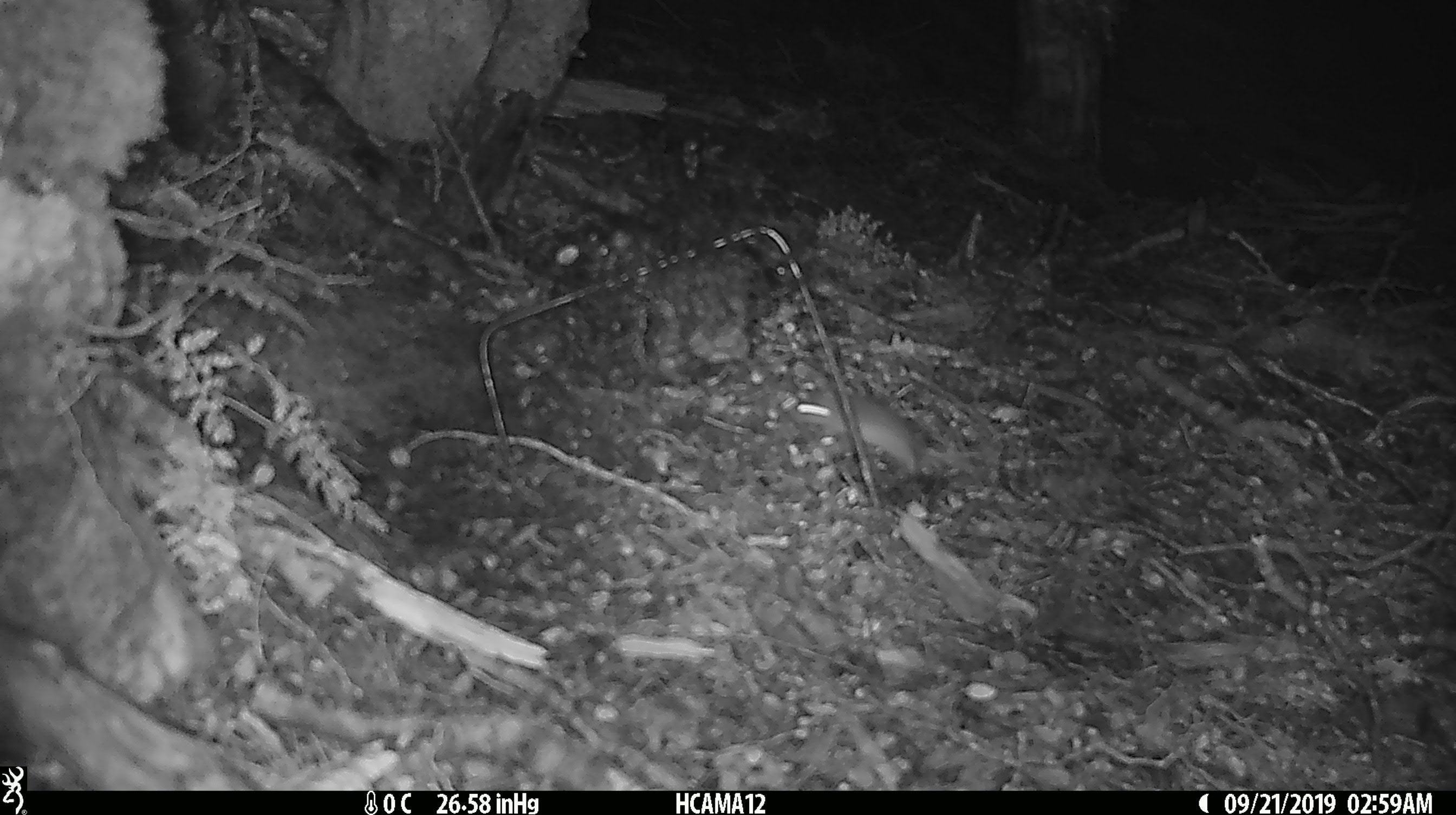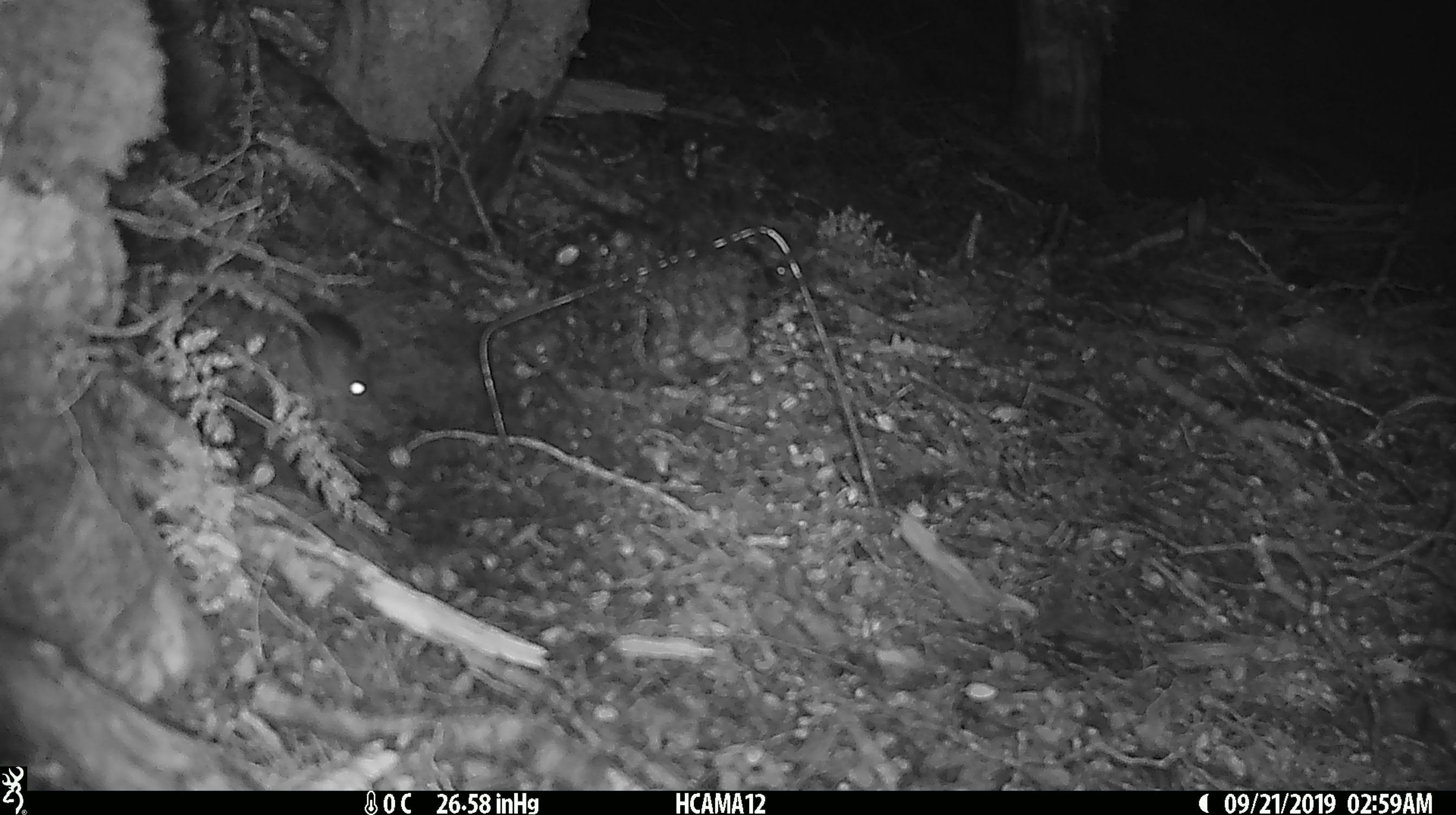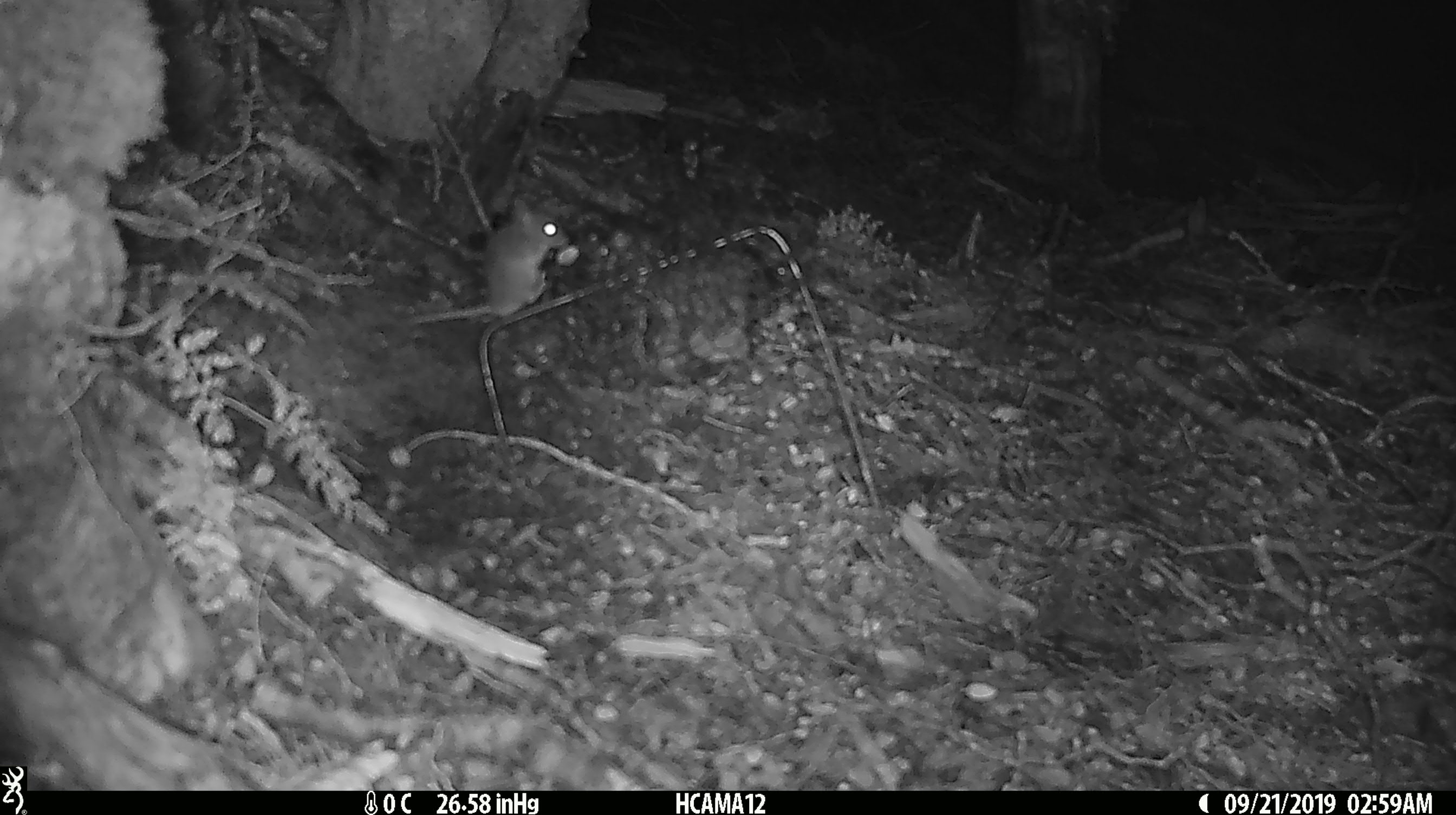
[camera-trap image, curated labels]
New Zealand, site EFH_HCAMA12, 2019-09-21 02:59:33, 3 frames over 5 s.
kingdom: Animalia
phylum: Chordata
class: Mammalia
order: Rodentia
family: Muridae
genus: Mus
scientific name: Mus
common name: mouse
Mouse (Mus).